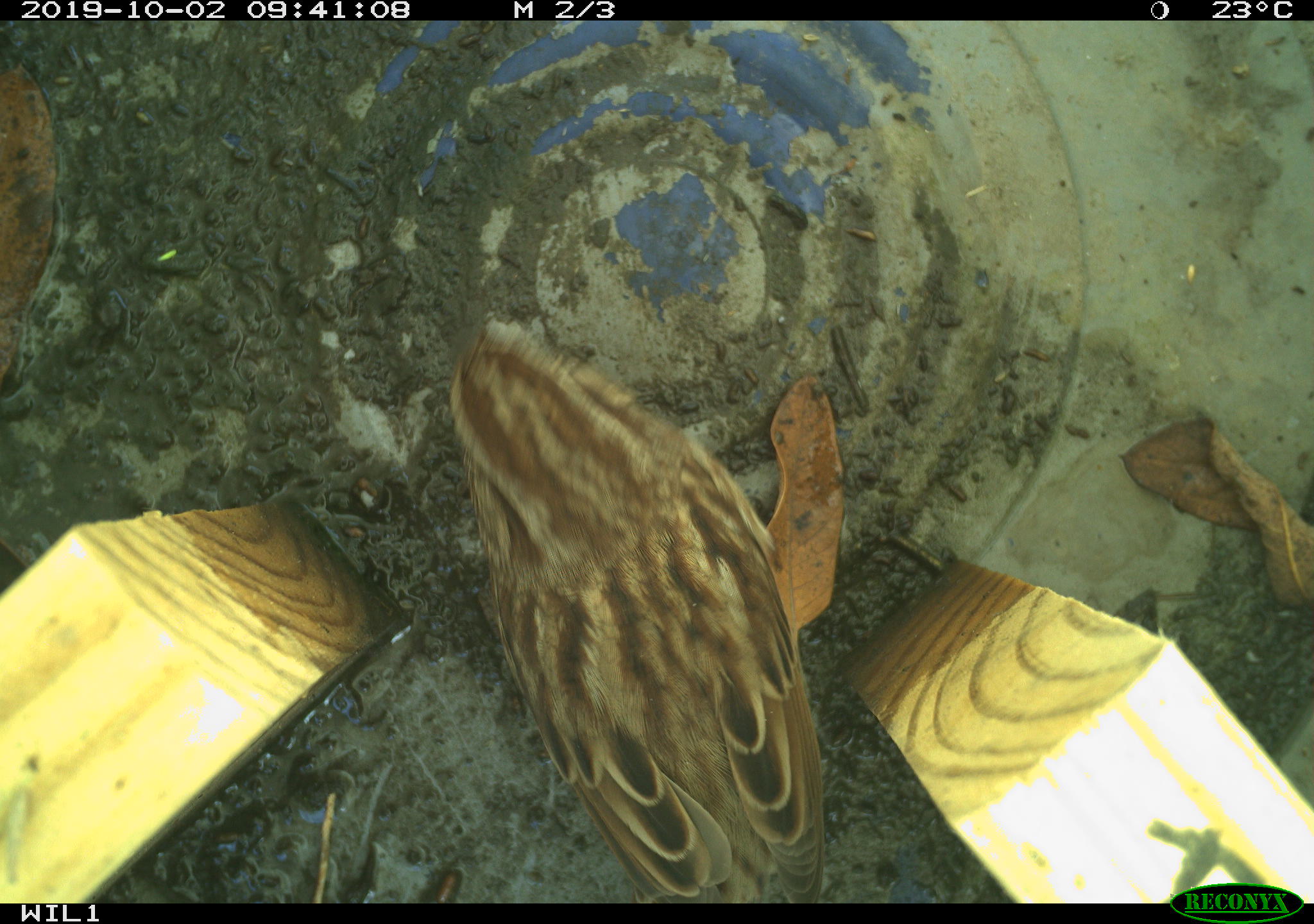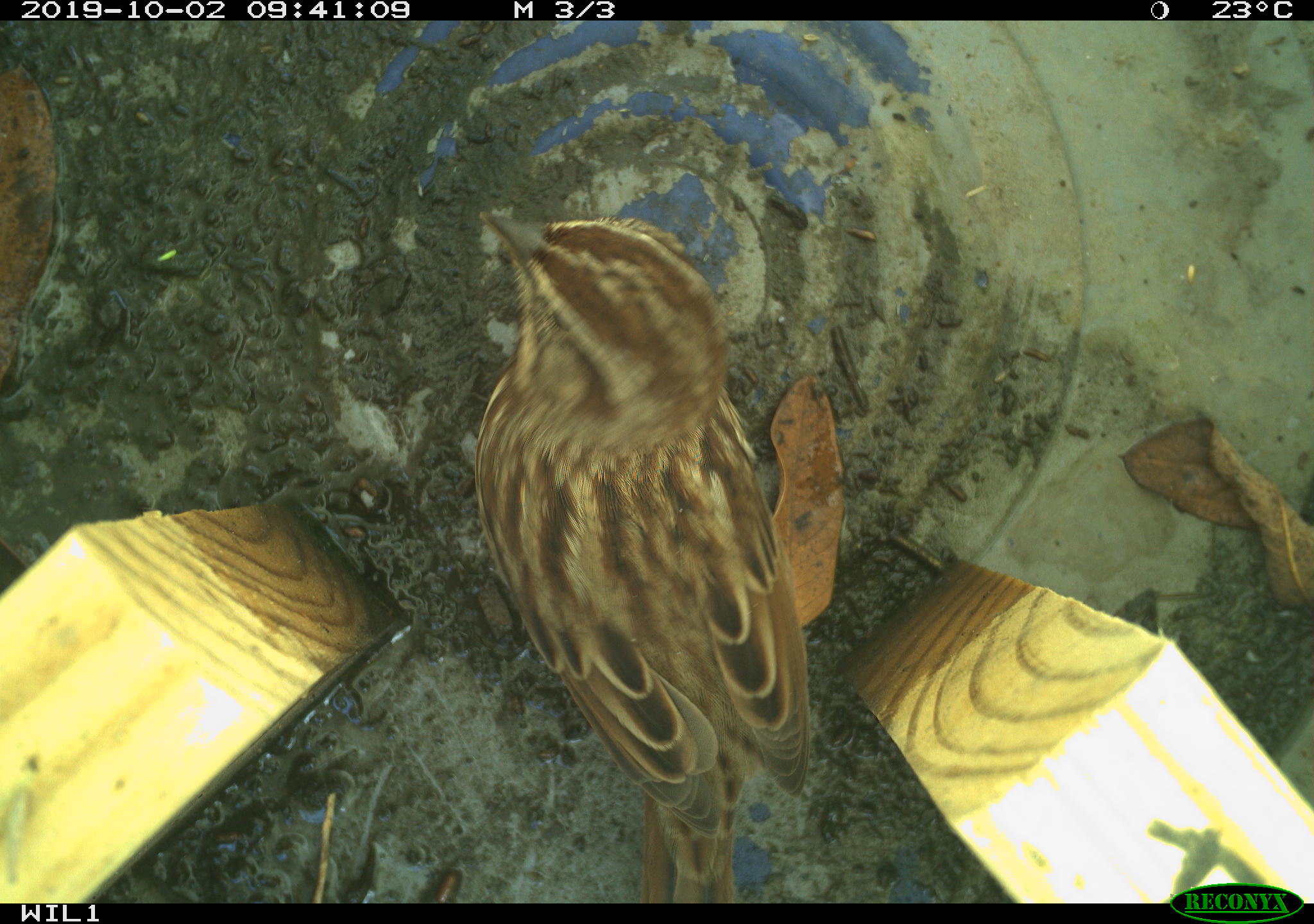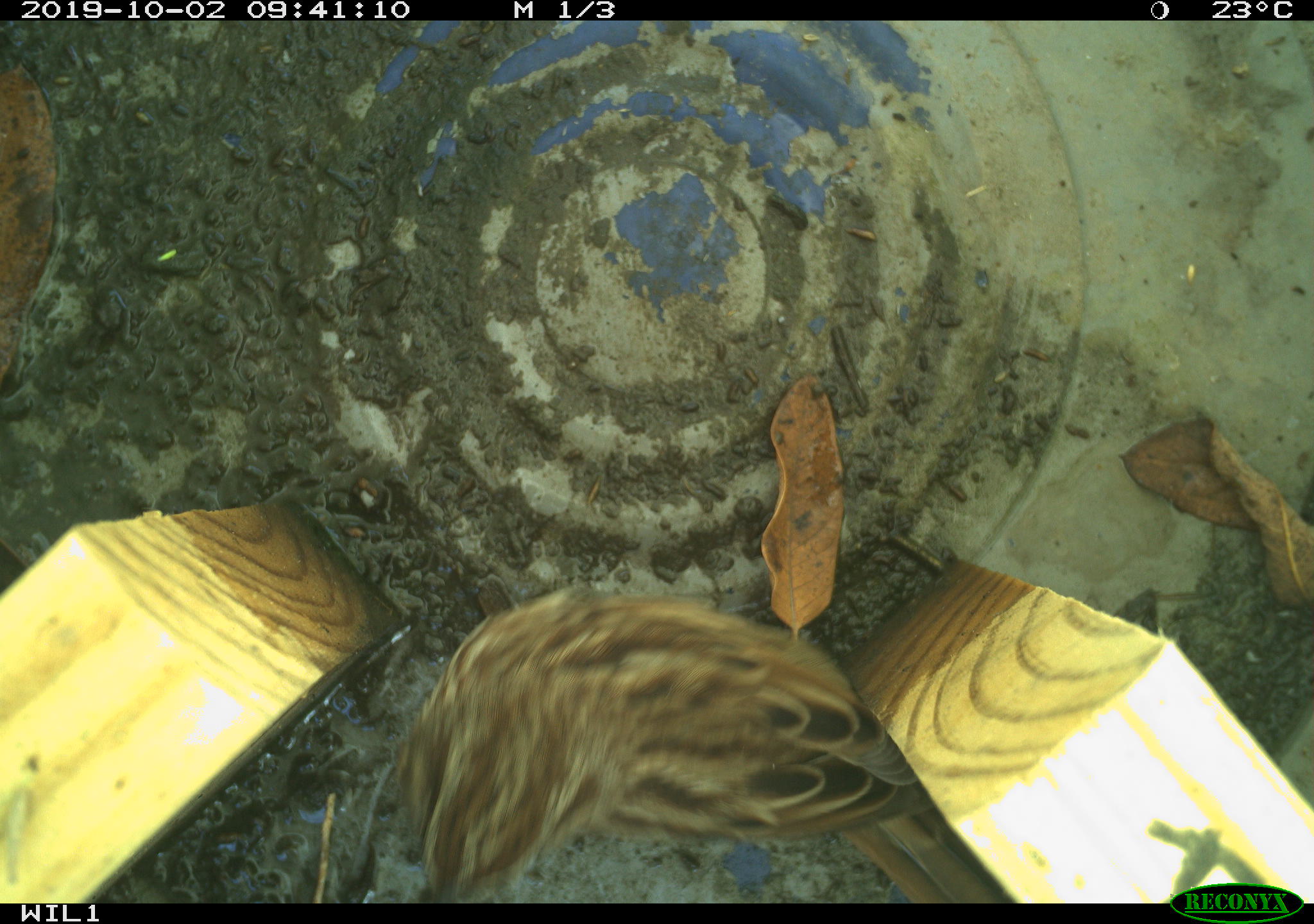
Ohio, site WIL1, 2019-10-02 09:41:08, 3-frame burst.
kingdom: Animalia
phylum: Chordata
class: Aves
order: Passeriformes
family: Passerellidae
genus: Melospiza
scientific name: Melospiza melodia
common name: song sparrow